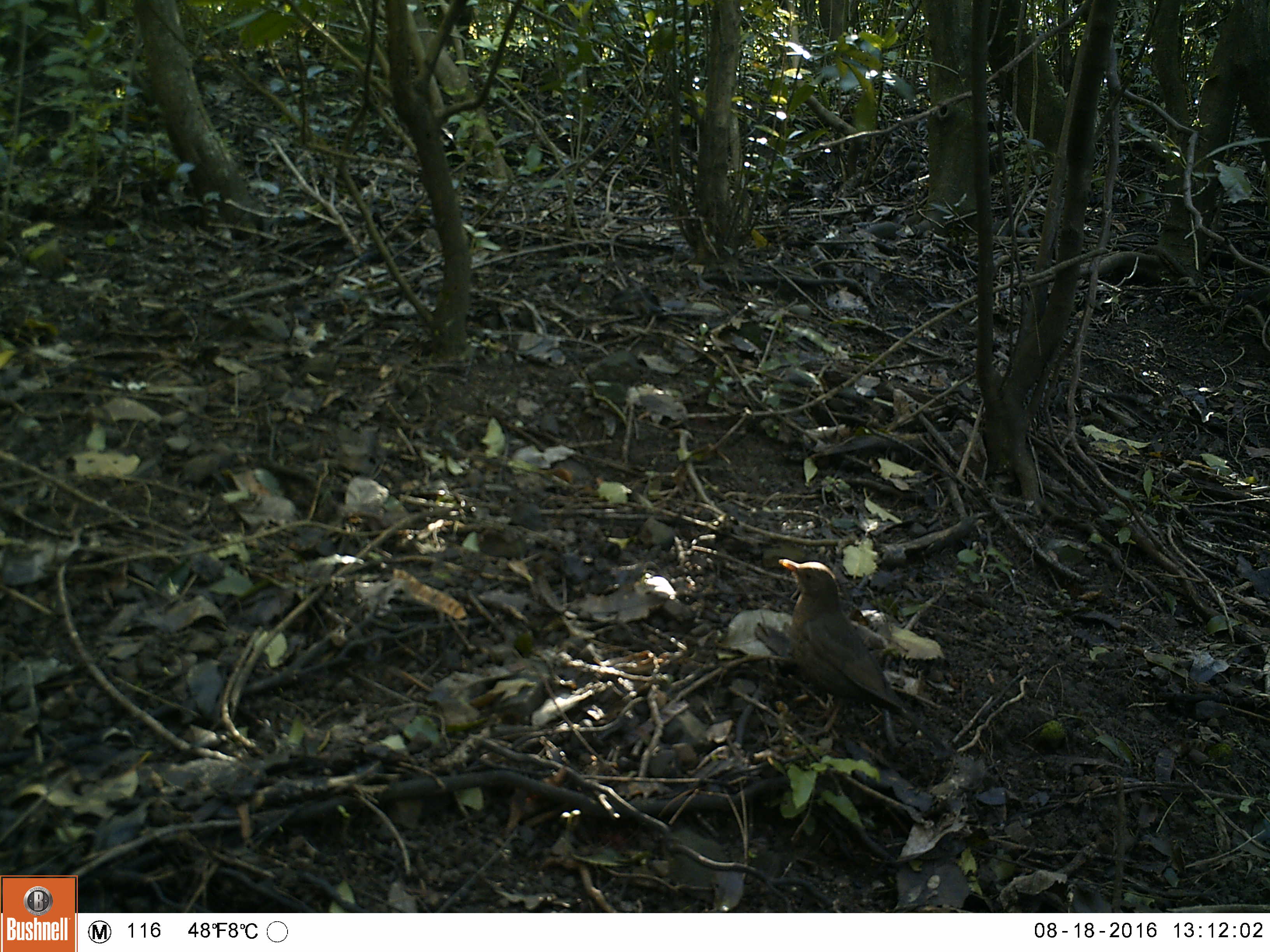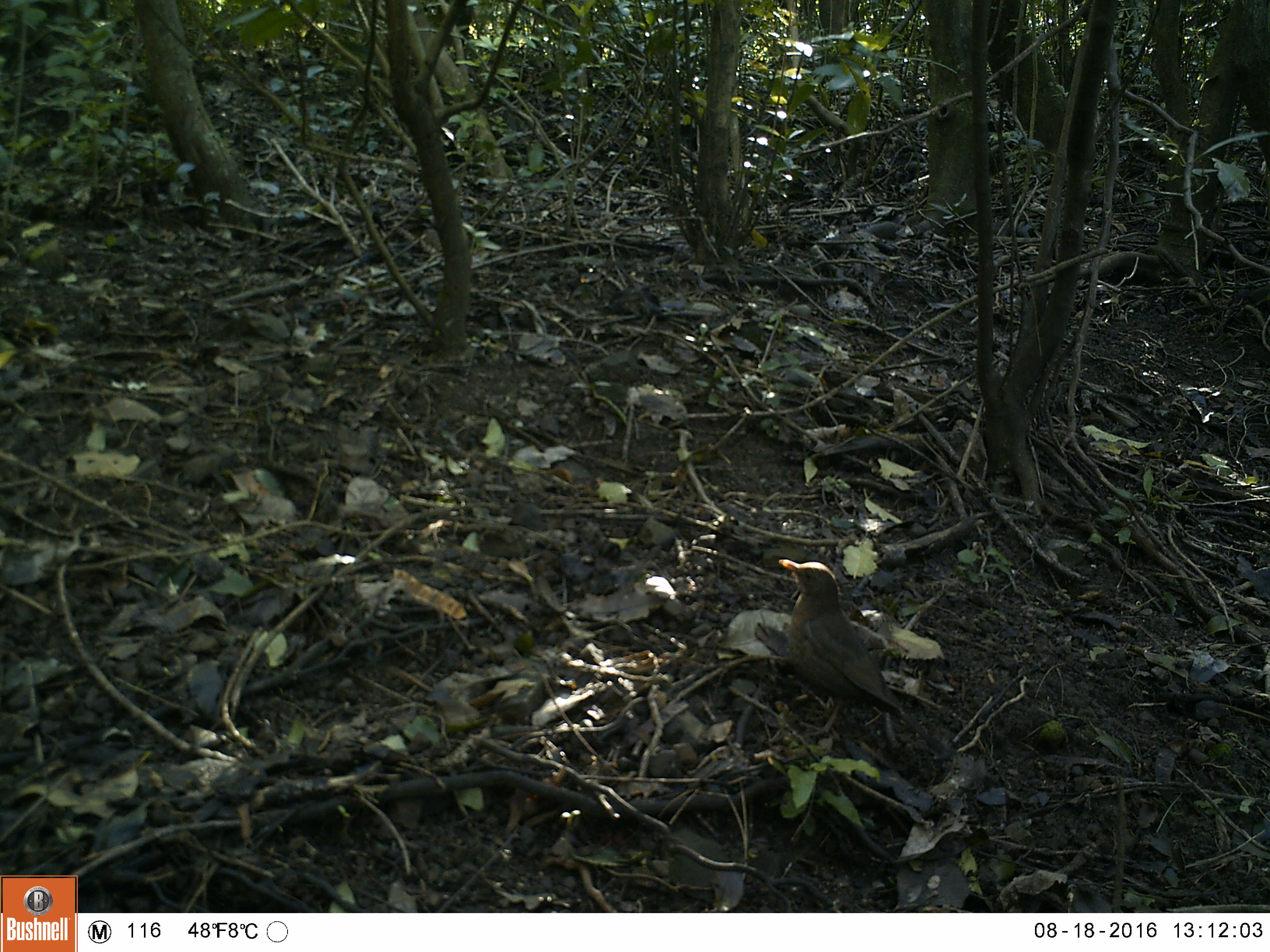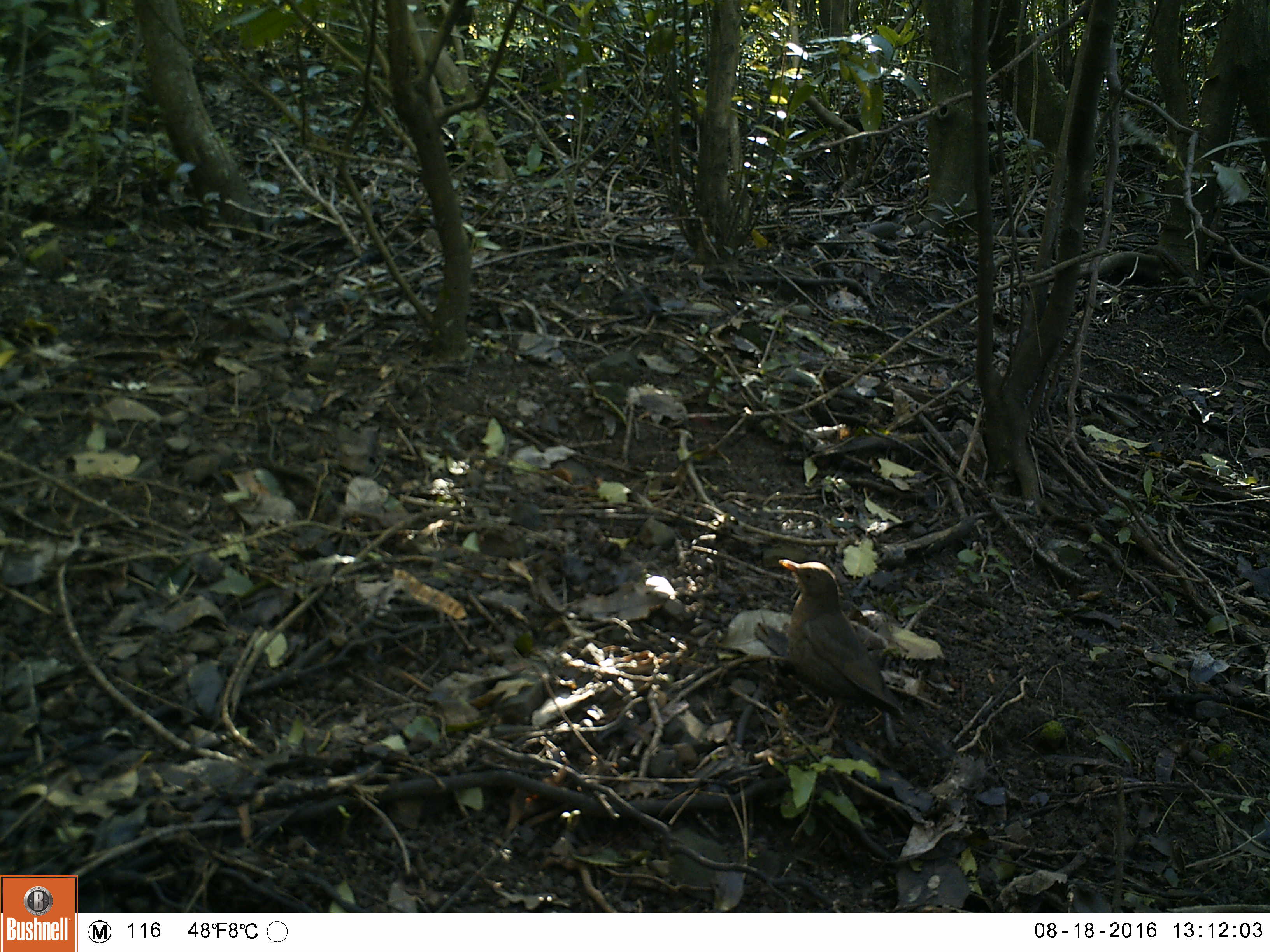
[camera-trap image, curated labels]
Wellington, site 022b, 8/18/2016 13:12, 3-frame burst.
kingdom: Animalia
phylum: Chordata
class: Aves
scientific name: Aves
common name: bird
Bird (Aves).